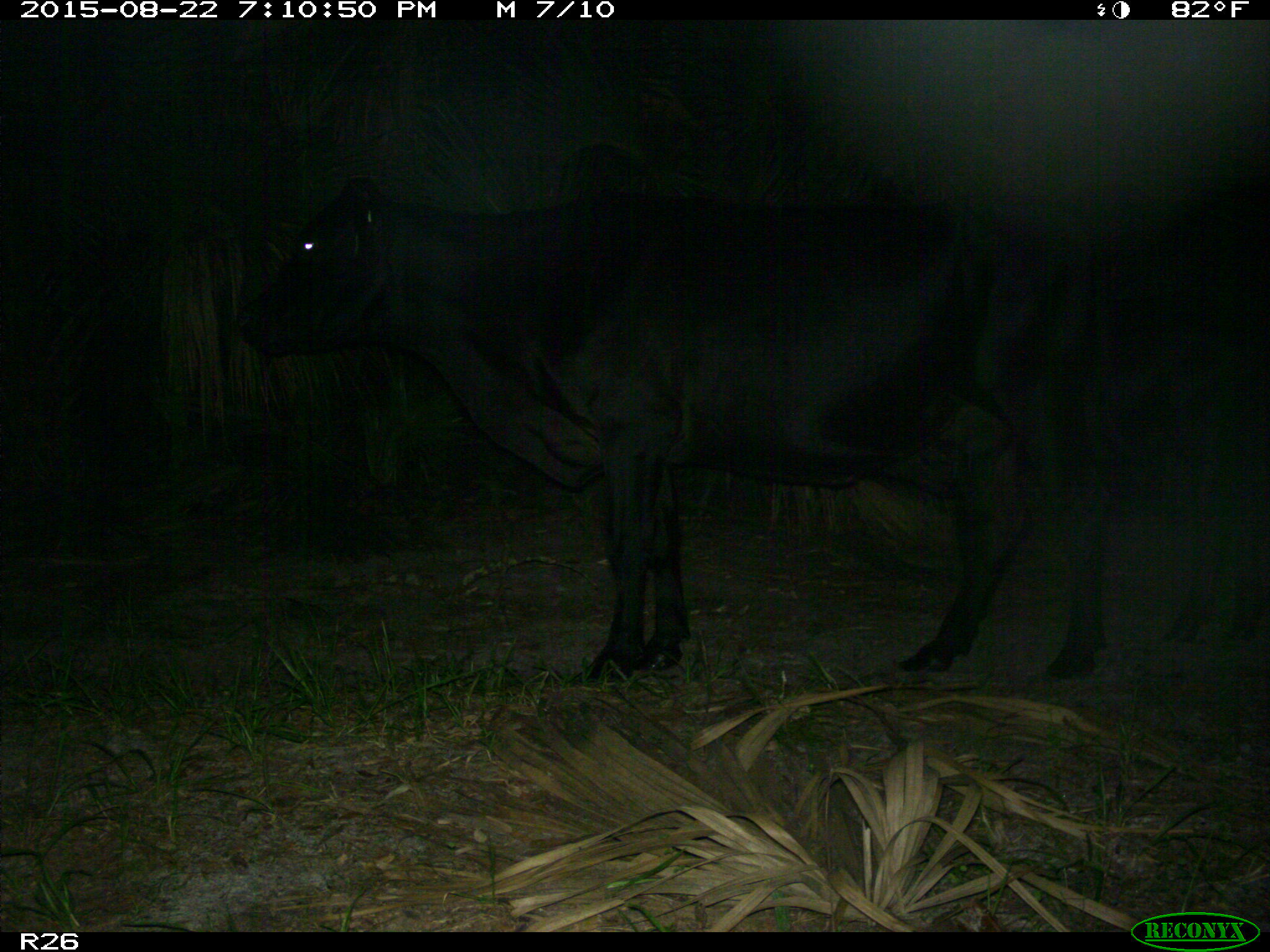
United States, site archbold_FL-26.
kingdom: Animalia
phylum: Chordata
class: Mammalia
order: Artiodactyla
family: Bovidae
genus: Bos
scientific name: Bos taurus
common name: domestic cow